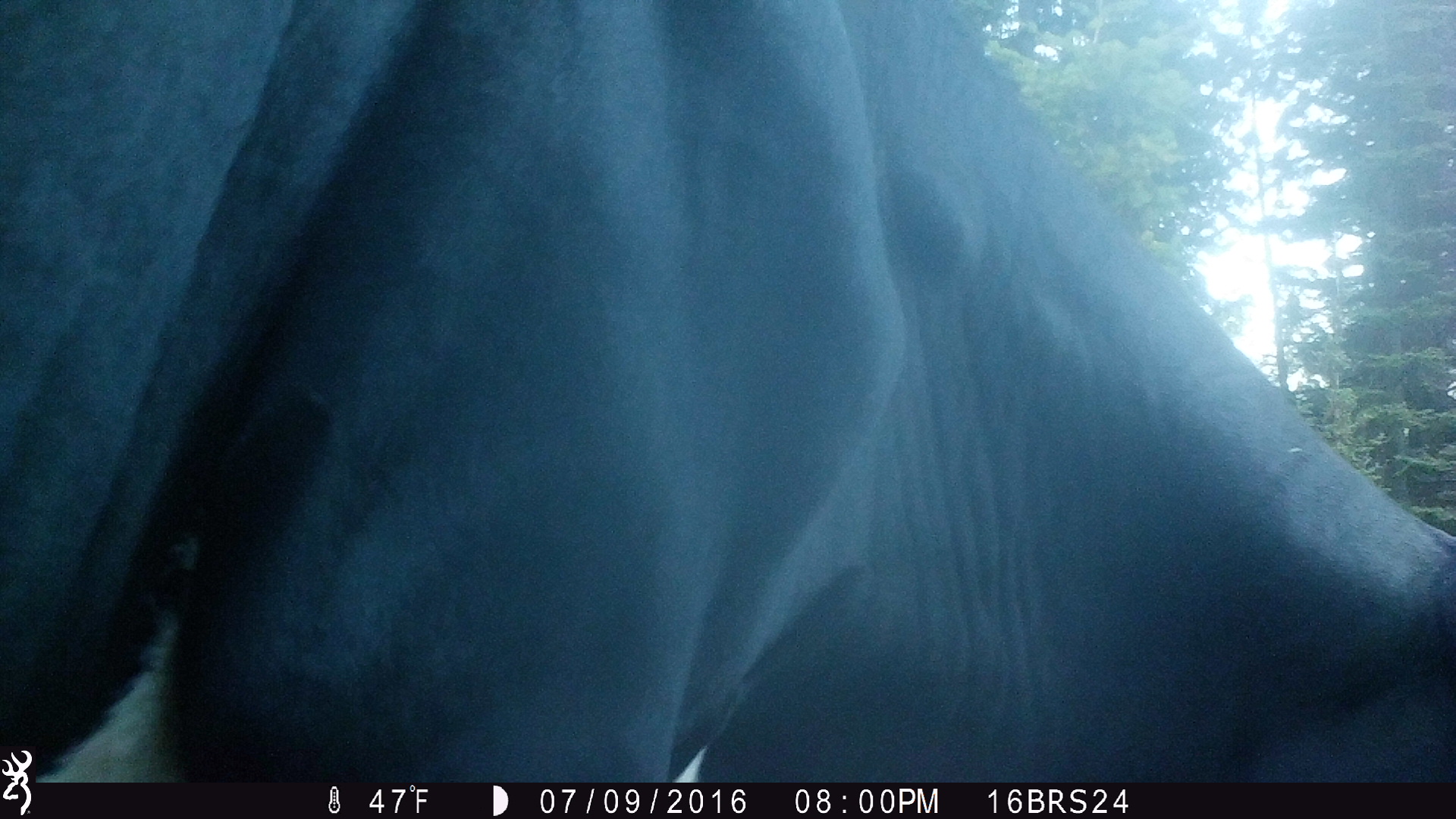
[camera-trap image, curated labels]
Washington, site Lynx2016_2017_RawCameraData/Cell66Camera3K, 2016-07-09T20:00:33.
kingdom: Animalia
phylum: Chordata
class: Mammalia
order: Artiodactyla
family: Bovidae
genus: Bos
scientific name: Bos taurus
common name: domestic cattle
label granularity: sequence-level